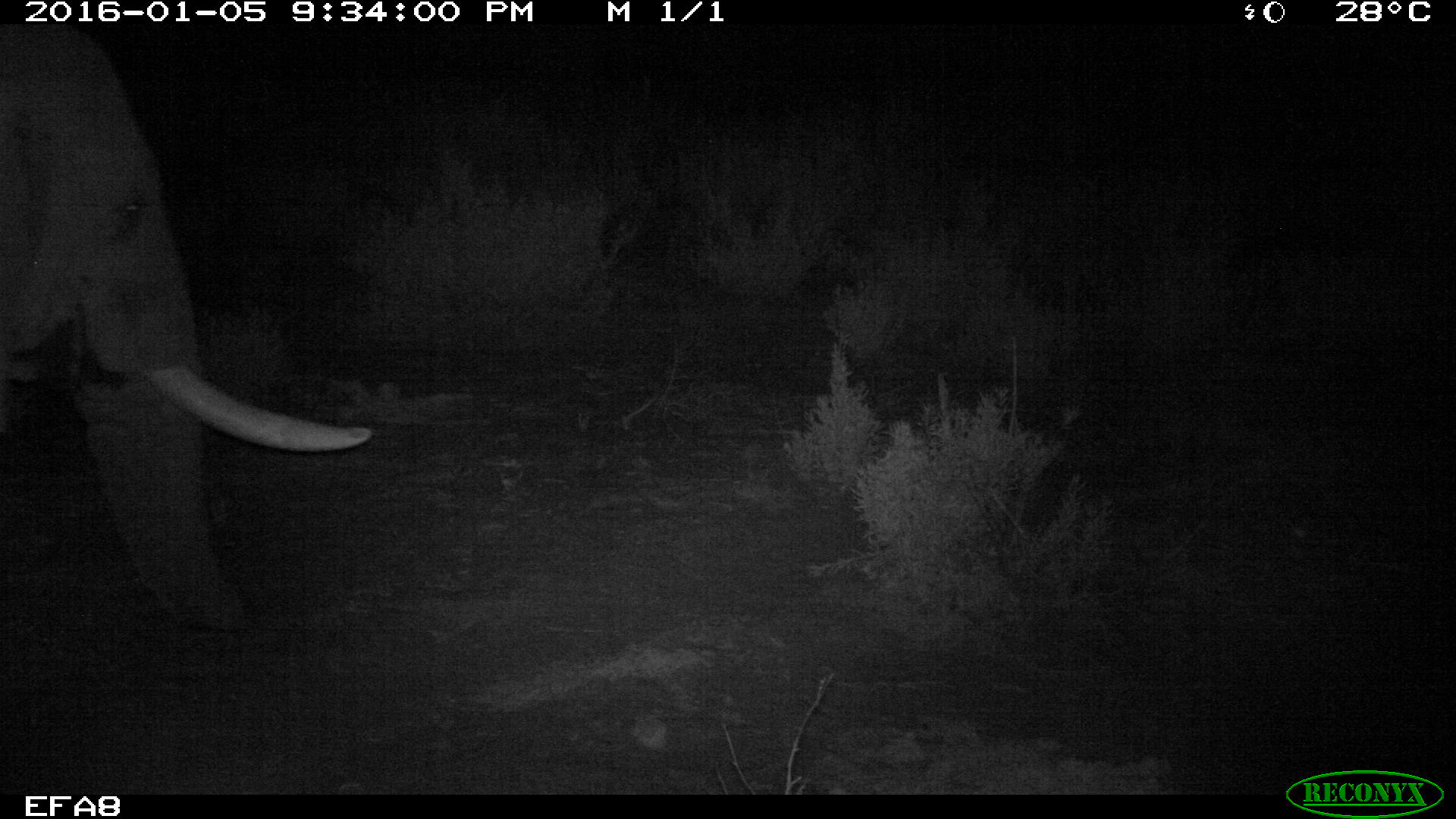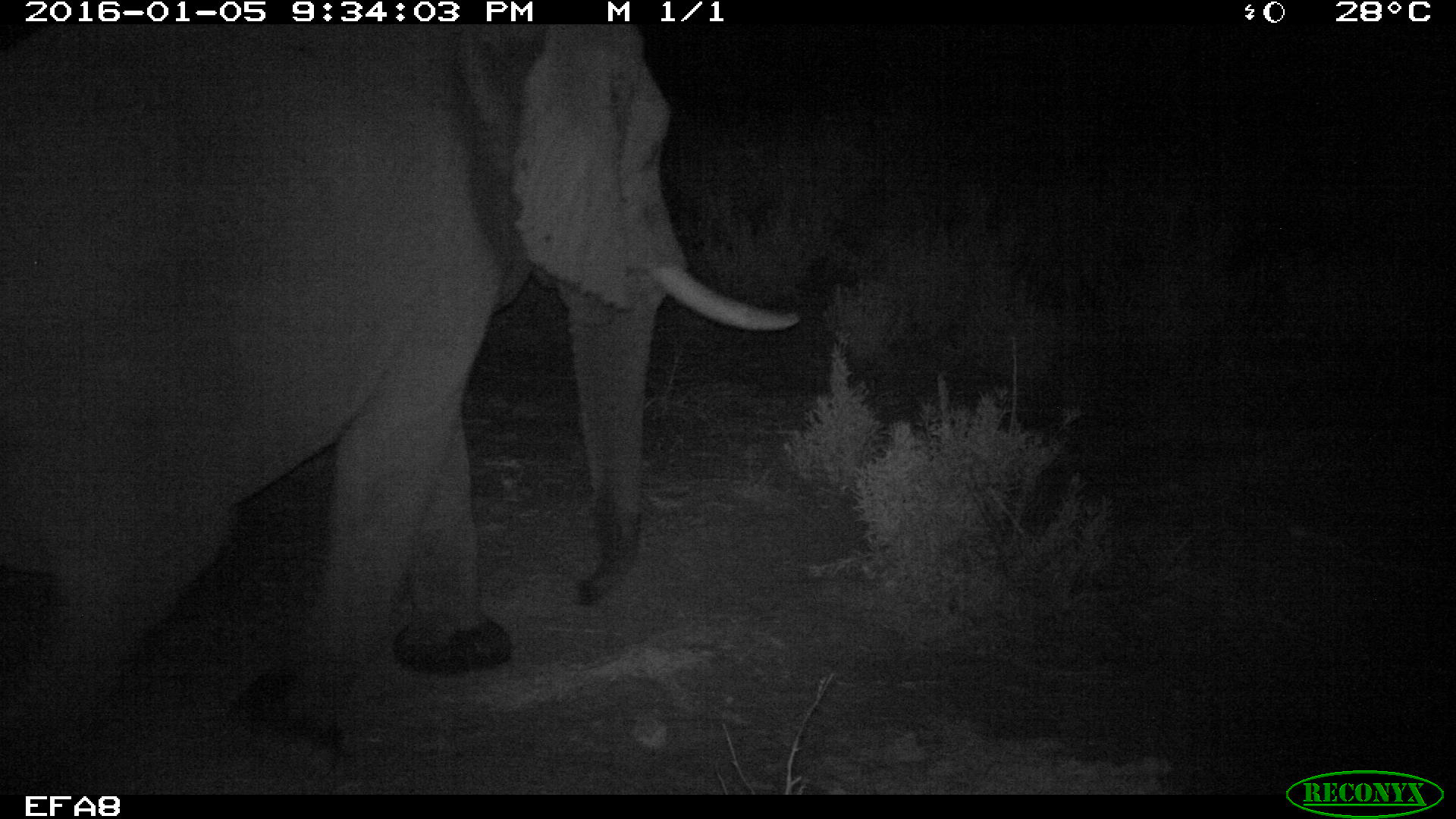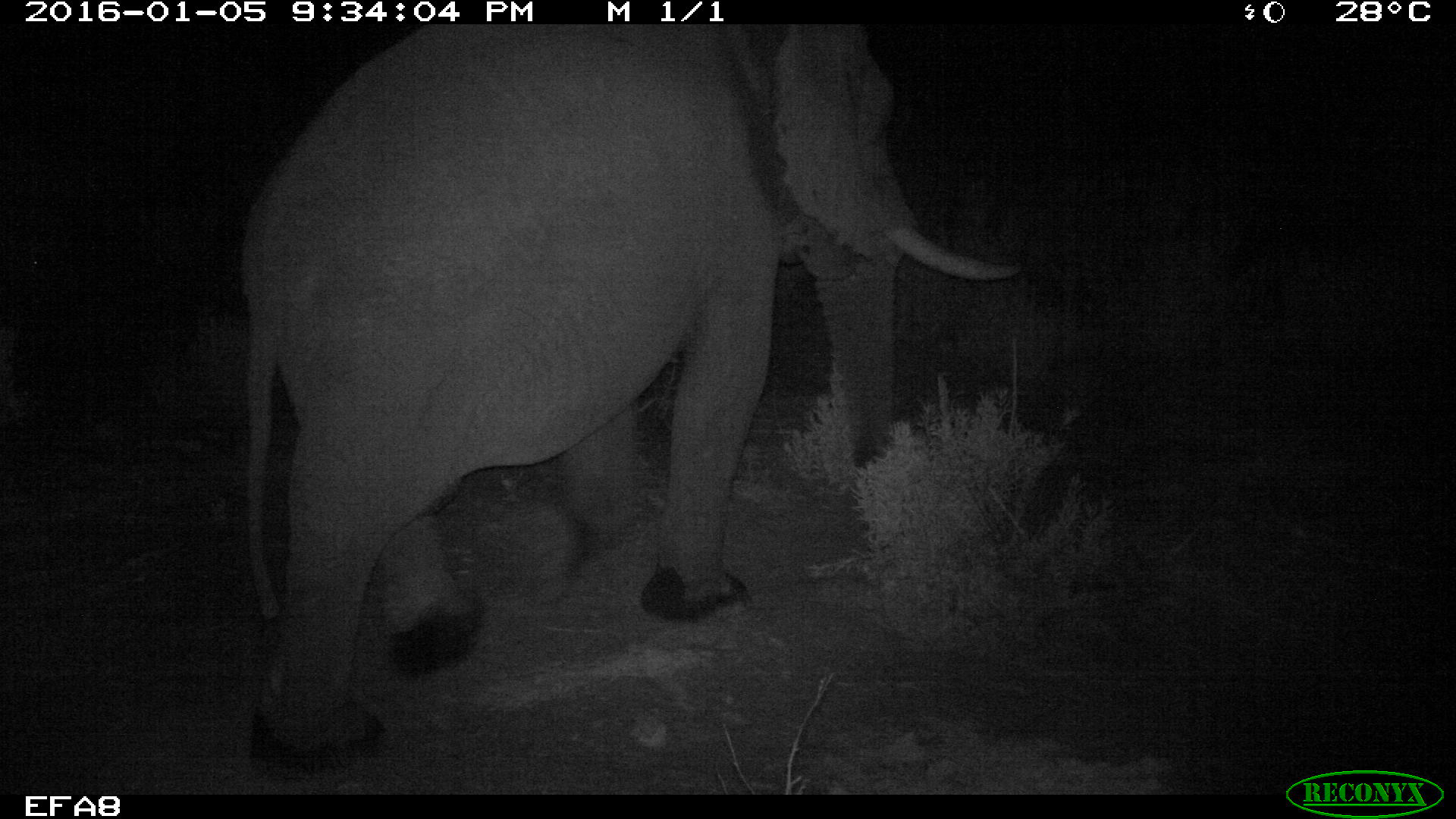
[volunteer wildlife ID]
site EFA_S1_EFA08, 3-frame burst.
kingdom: Animalia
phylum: Chordata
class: Mammalia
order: Proboscidea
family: Elephantidae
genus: Loxodonta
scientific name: Loxodonta africana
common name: african bush elephant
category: elephant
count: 1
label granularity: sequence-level